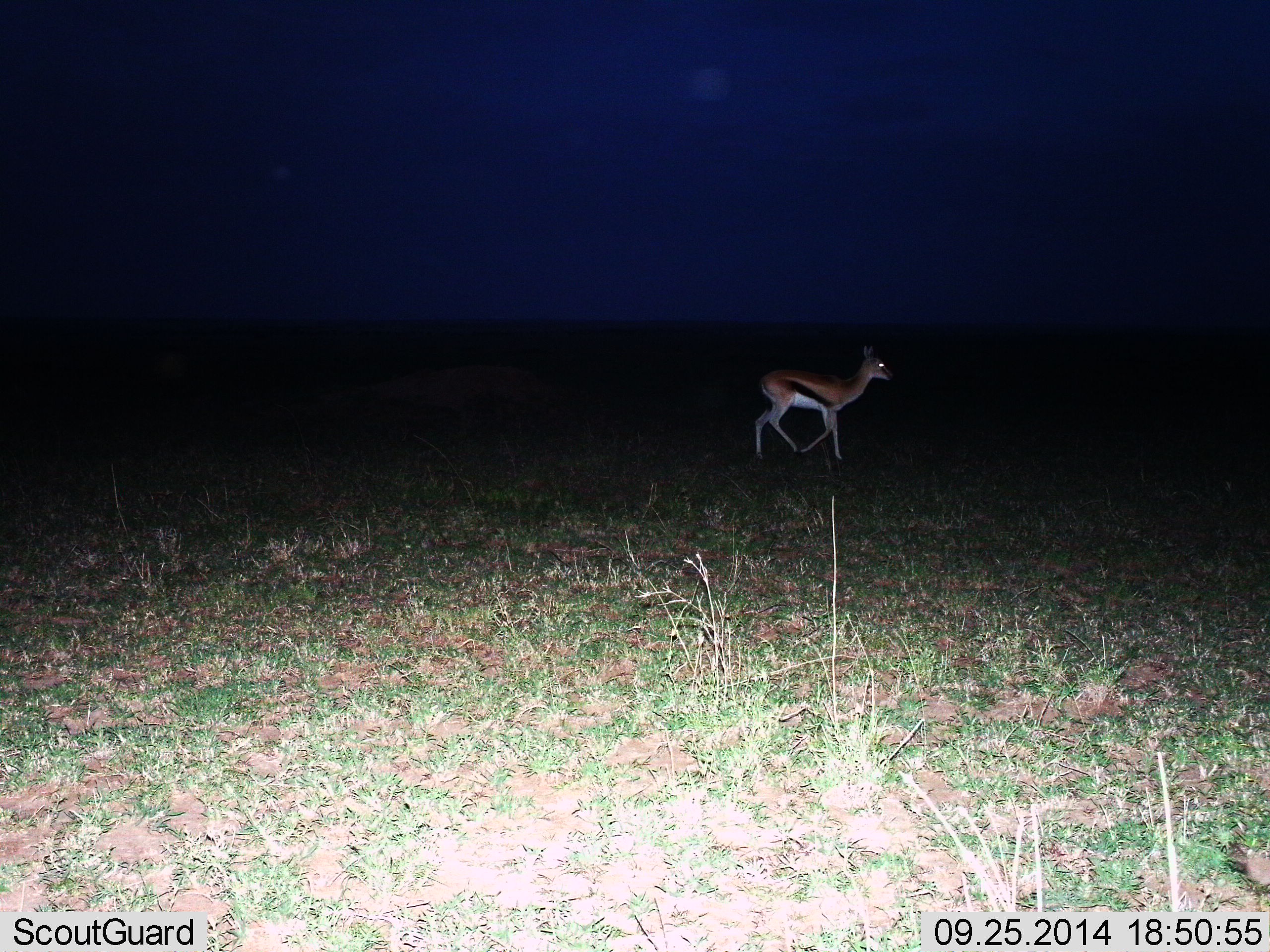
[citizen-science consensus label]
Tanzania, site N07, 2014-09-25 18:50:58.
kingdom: Animalia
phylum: Chordata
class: Mammalia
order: Artiodactyla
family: Bovidae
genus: Eudorcas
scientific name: Eudorcas thomsonii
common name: thomson's gazelle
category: gazellethomsons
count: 1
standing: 20%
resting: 0%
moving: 80%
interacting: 0%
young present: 0%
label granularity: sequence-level